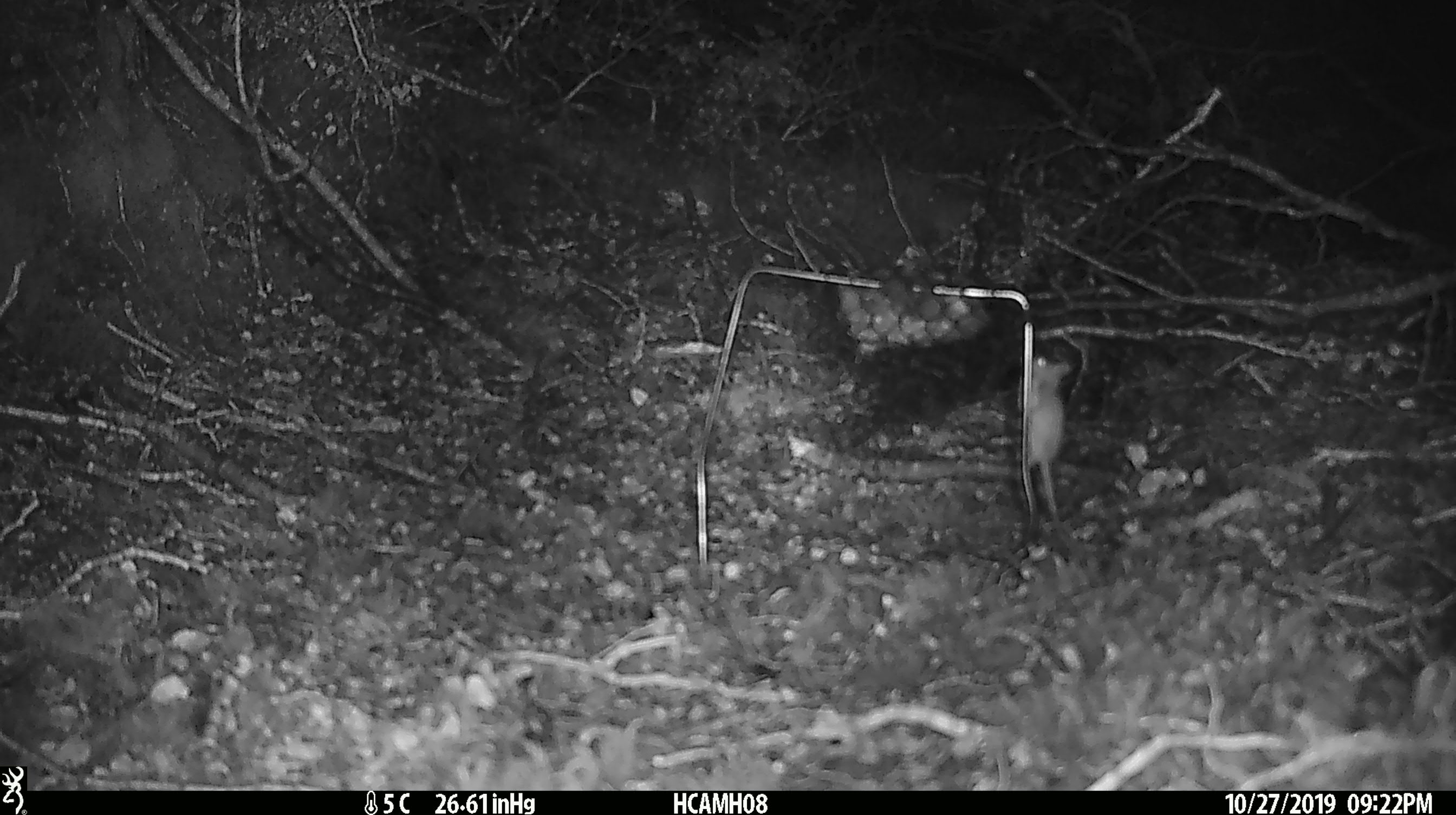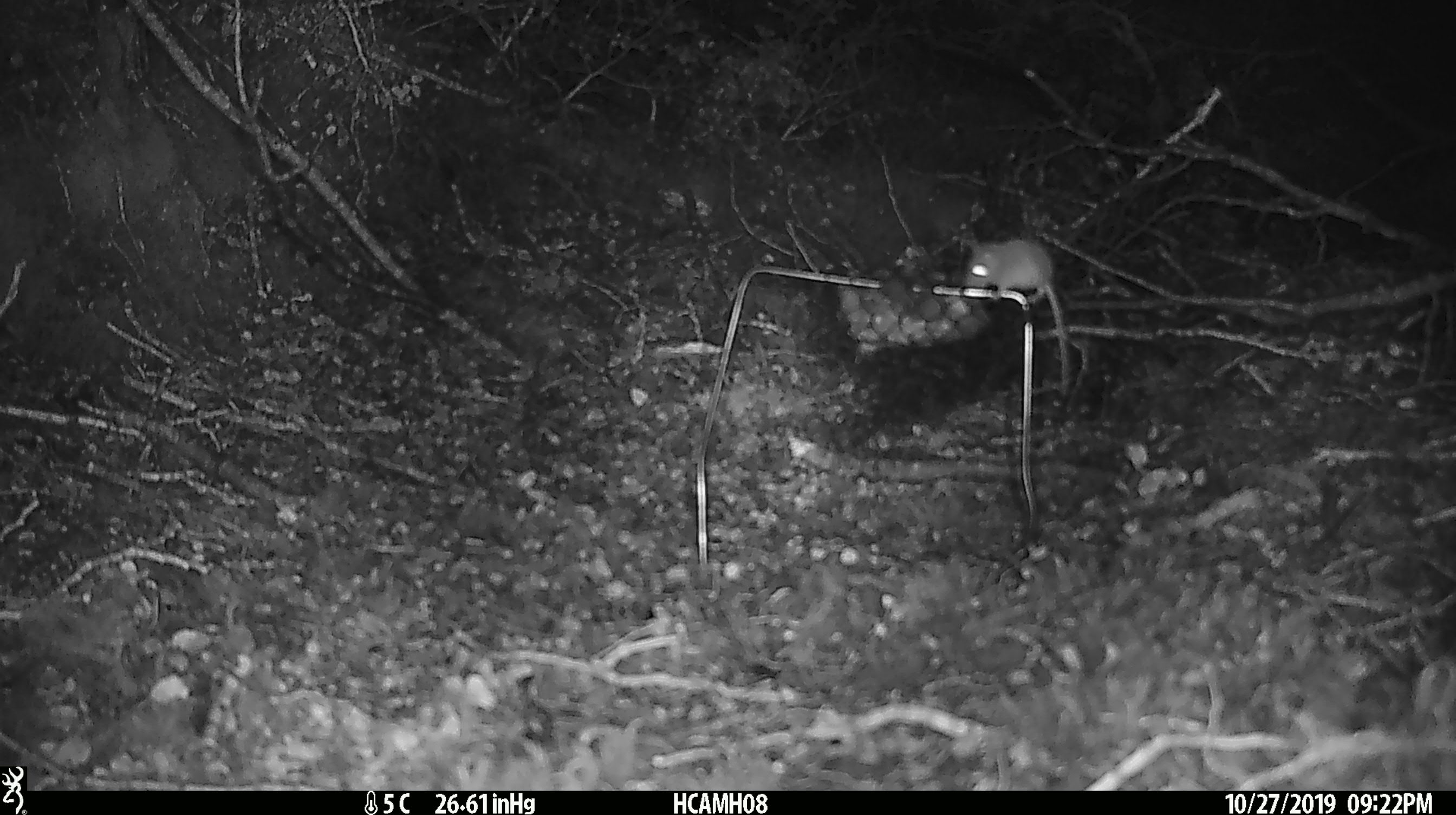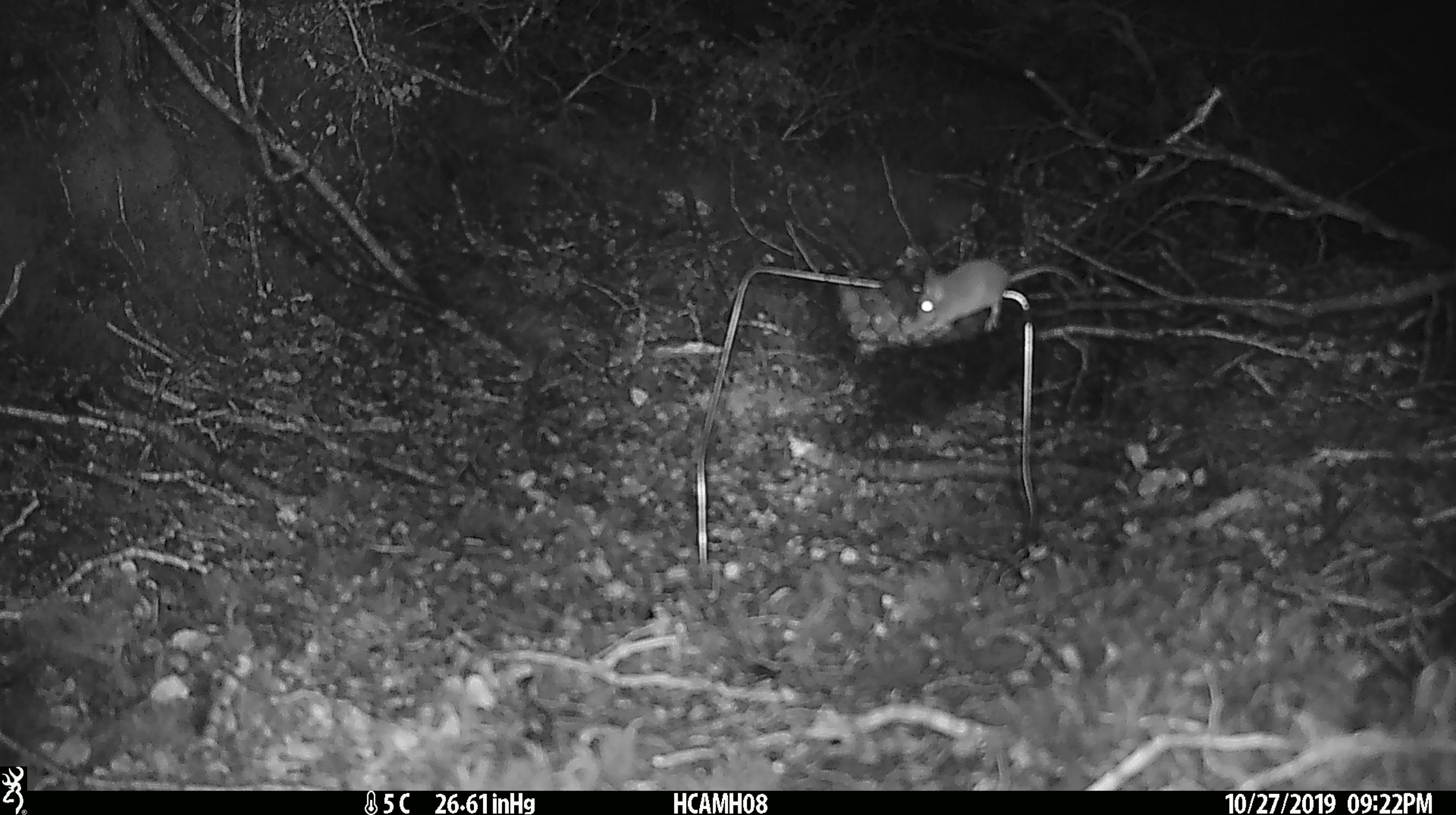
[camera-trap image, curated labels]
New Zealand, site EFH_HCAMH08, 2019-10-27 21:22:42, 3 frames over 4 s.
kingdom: Animalia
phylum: Chordata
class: Mammalia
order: Rodentia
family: Muridae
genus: Mus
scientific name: Mus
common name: mouse